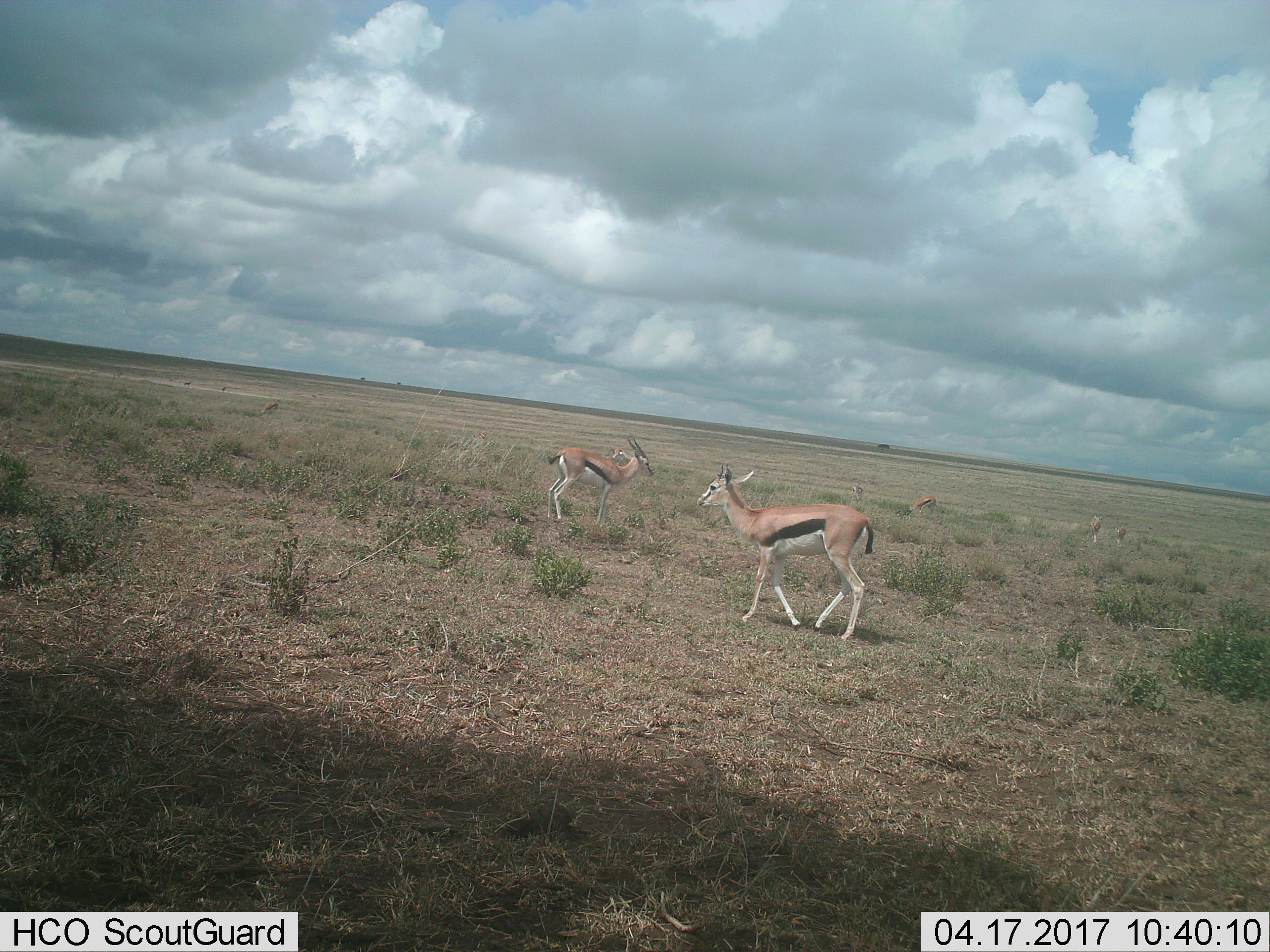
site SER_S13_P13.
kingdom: Animalia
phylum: Chordata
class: Mammalia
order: Artiodactyla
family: Bovidae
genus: Eudorcas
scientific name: Eudorcas thomsonii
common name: thomson's gazelle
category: gazellethomsons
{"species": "gazellethomsons (thomson's gazelle) (Eudorcas thomsonii)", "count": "7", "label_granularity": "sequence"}